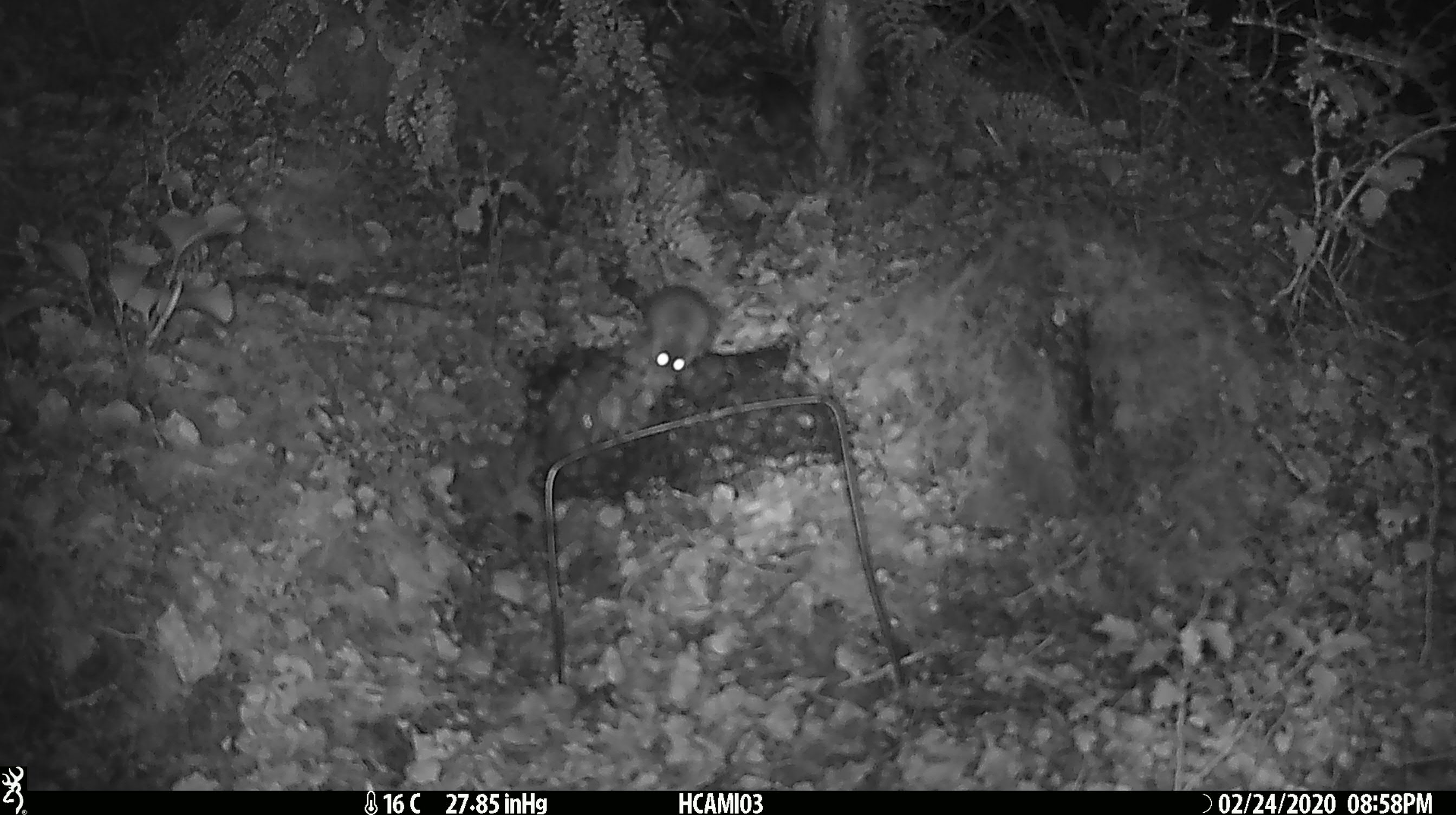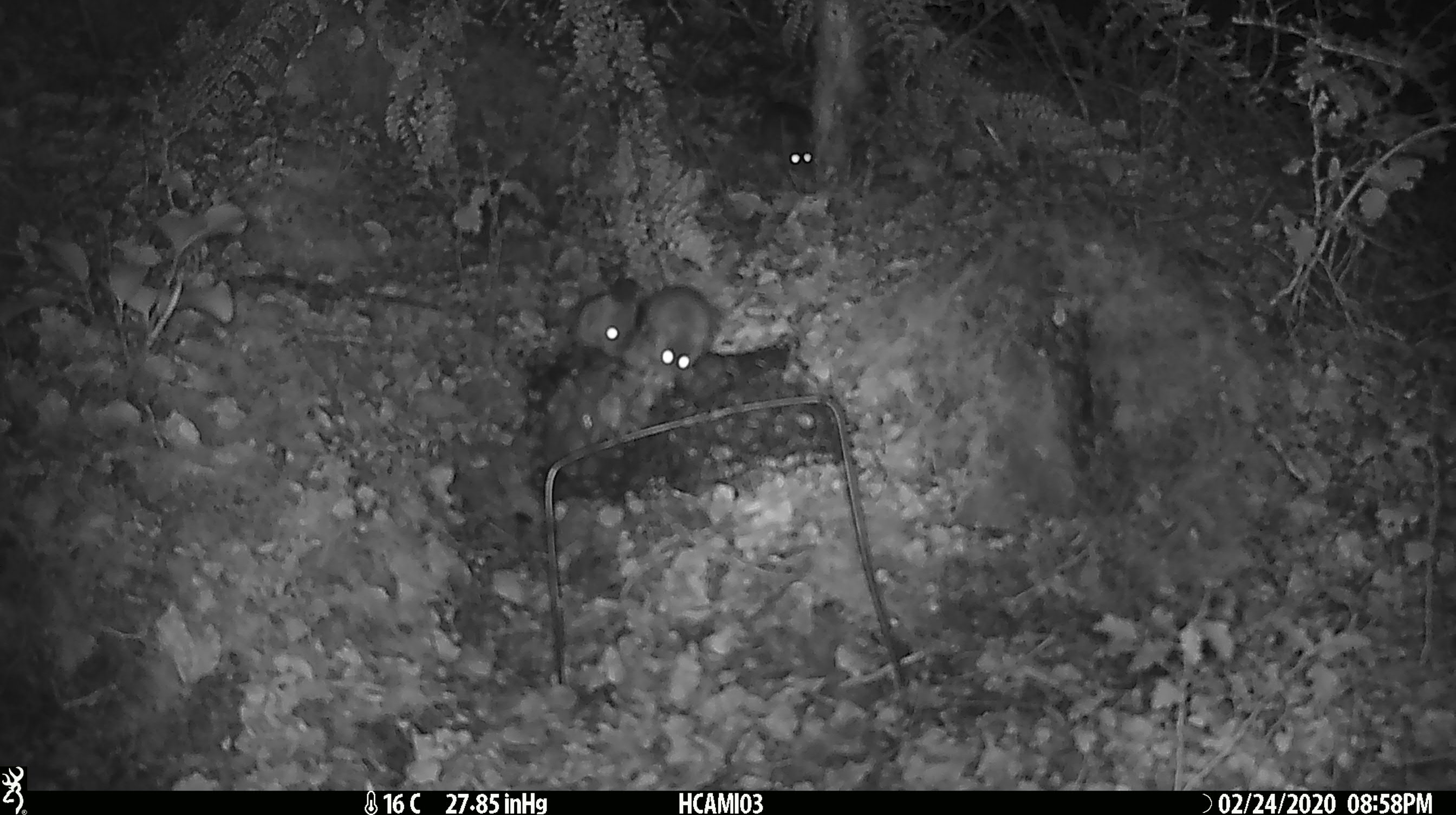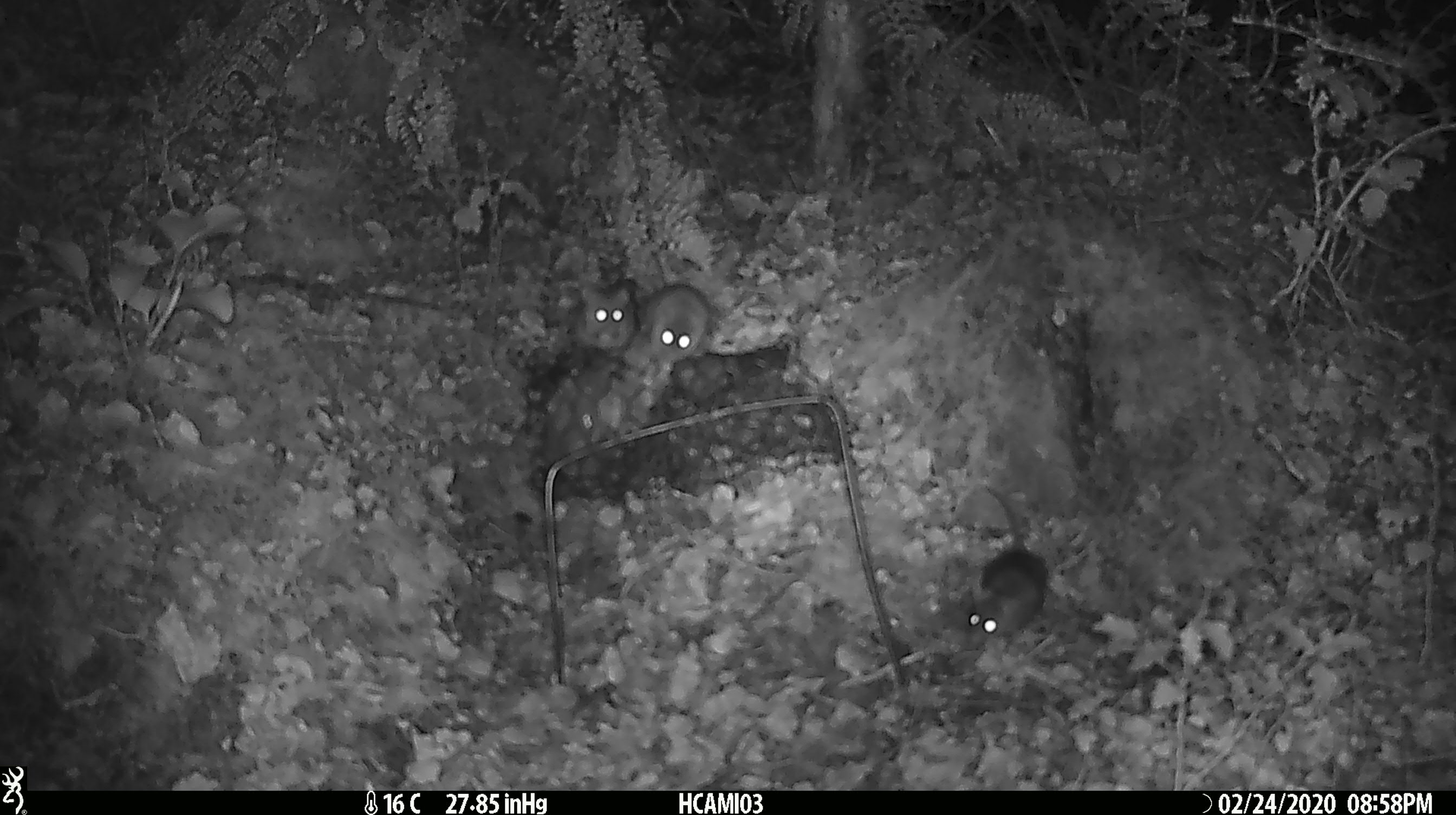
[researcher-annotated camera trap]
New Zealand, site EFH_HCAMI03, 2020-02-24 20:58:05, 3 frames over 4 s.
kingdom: Animalia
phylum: Chordata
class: Mammalia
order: Rodentia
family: Muridae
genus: Mus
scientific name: Mus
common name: mouse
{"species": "mouse (Mus)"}